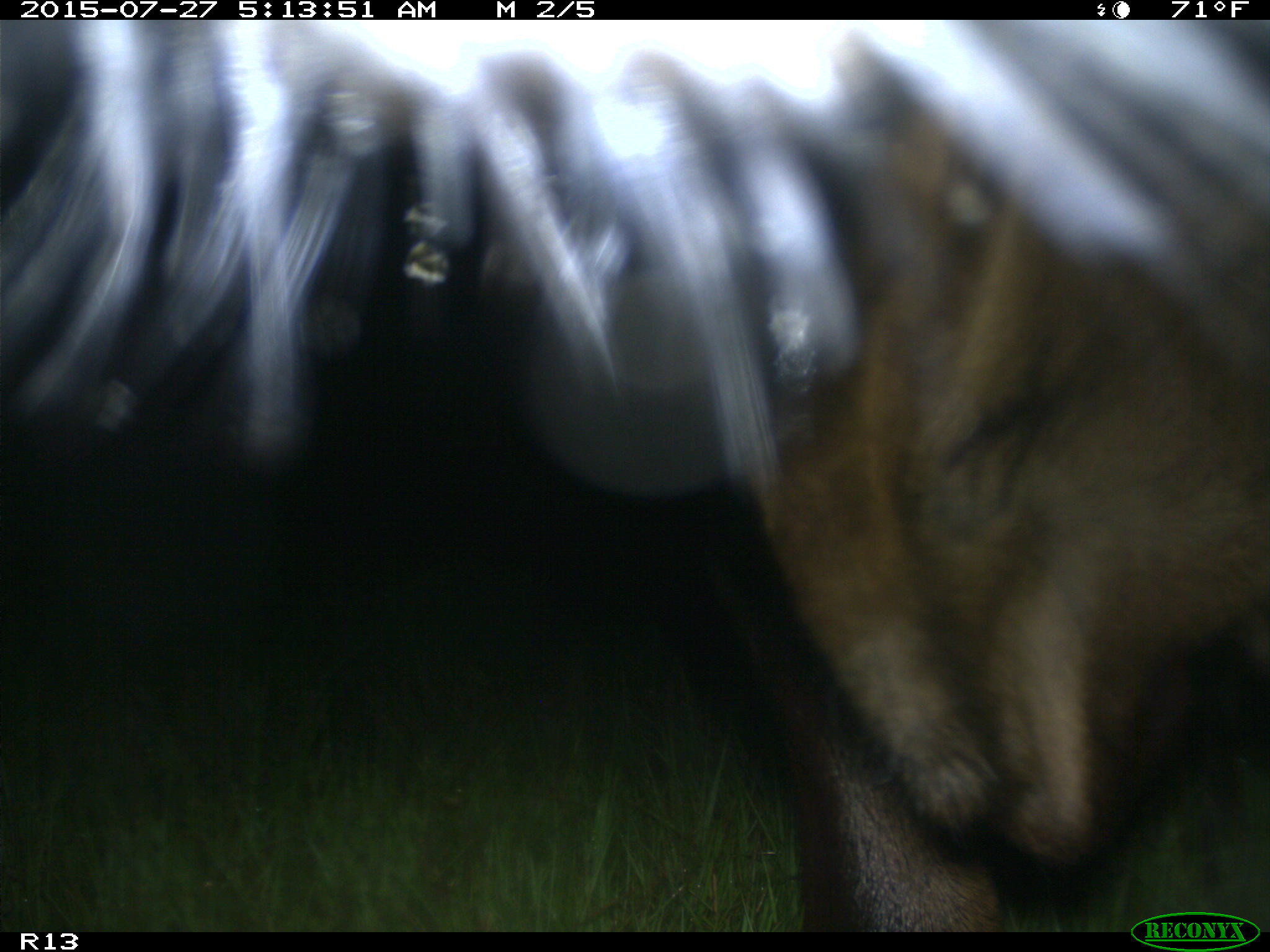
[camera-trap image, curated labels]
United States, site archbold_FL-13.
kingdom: Animalia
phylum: Chordata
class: Mammalia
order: Artiodactyla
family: Bovidae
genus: Bos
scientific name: Bos taurus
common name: domestic cow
Bos taurus (domestic cow).